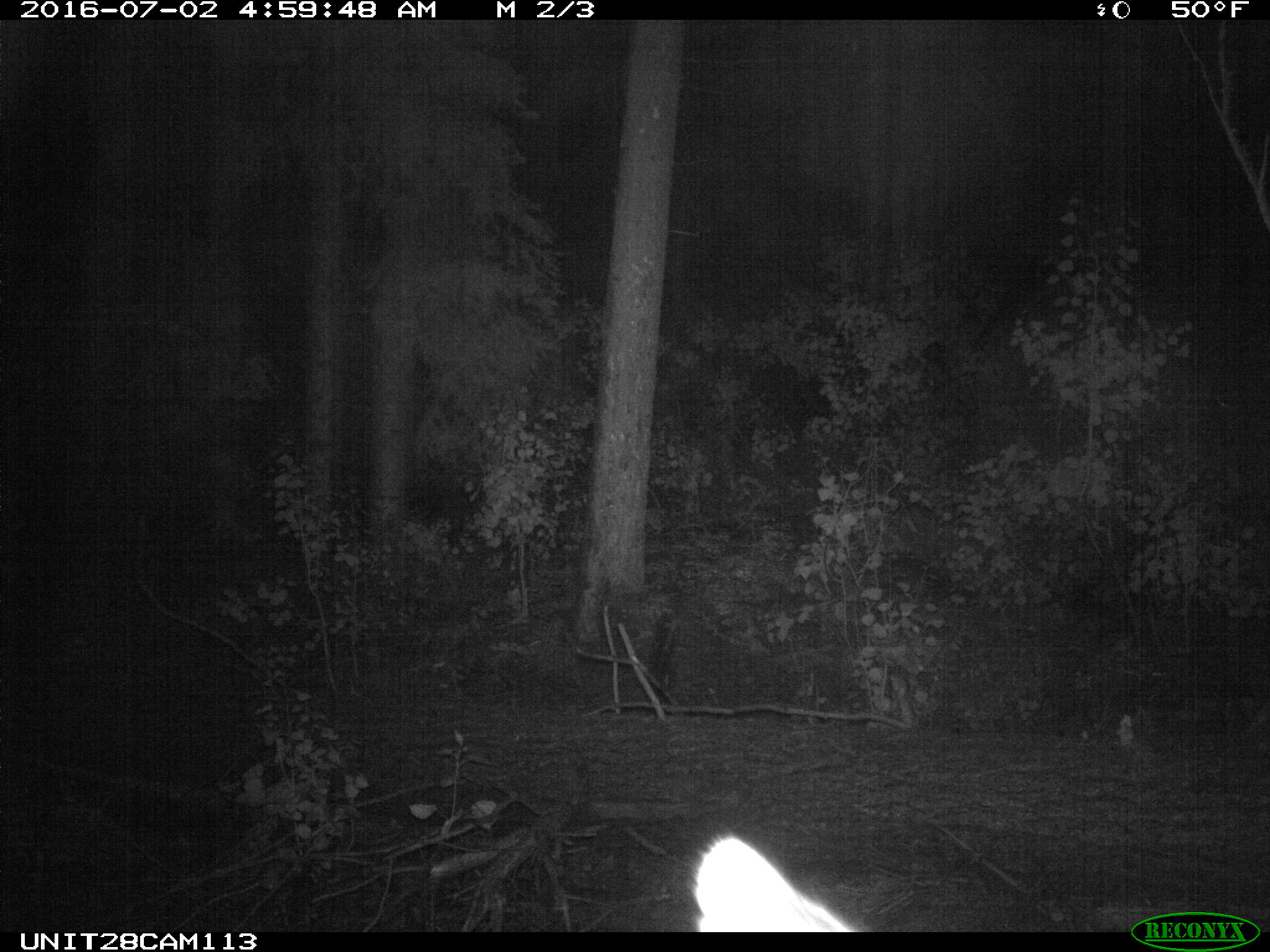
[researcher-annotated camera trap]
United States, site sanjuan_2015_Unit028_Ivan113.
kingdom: Animalia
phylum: Chordata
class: Mammalia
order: Artiodactyla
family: Cervidae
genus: Odocoileus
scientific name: Odocoileus hemionus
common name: mule deer